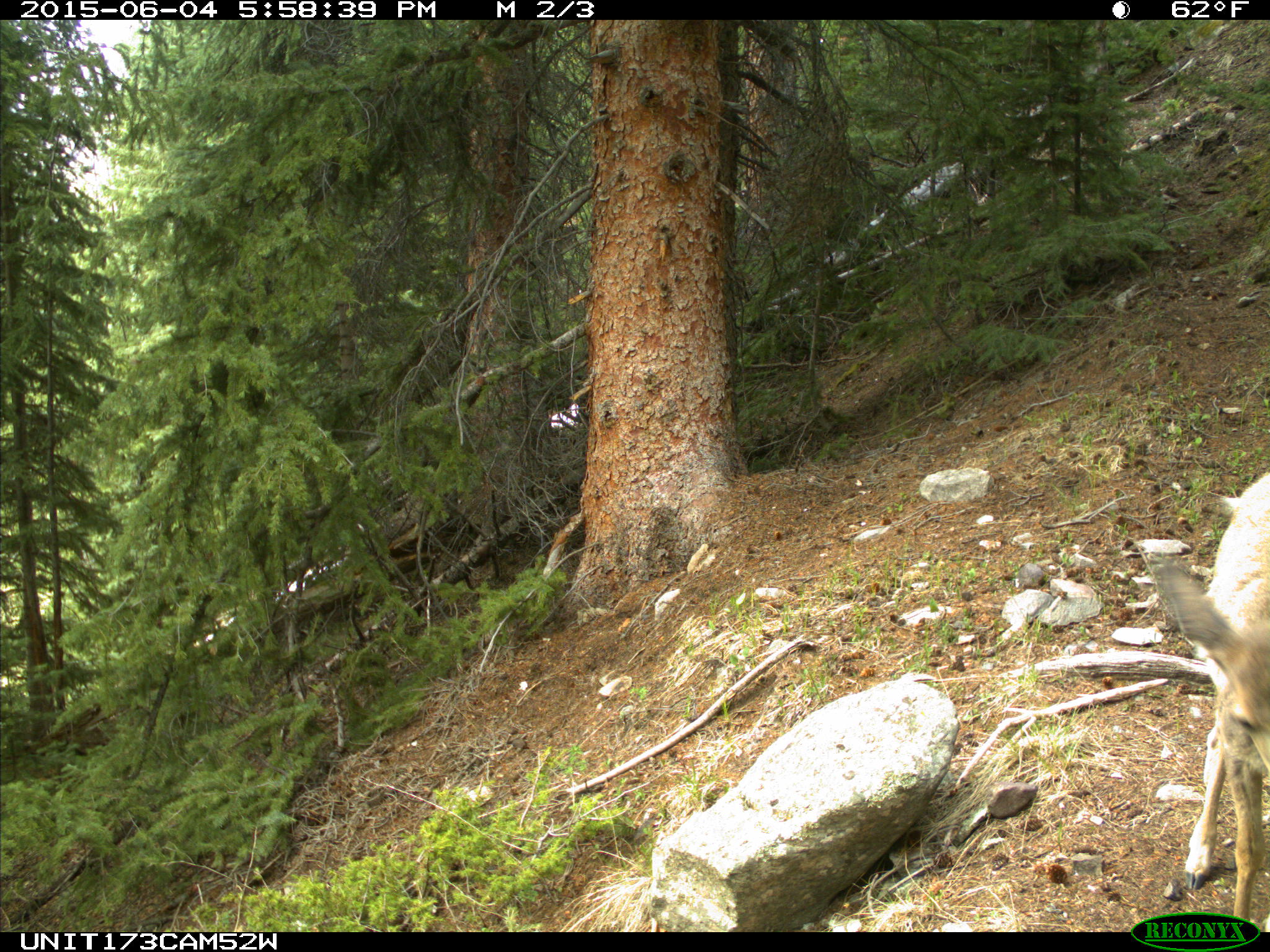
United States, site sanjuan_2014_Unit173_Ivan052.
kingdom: Animalia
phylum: Chordata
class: Mammalia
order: Artiodactyla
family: Cervidae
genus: Odocoileus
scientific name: Odocoileus hemionus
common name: mule deer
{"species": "Odocoileus hemionus (mule deer)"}